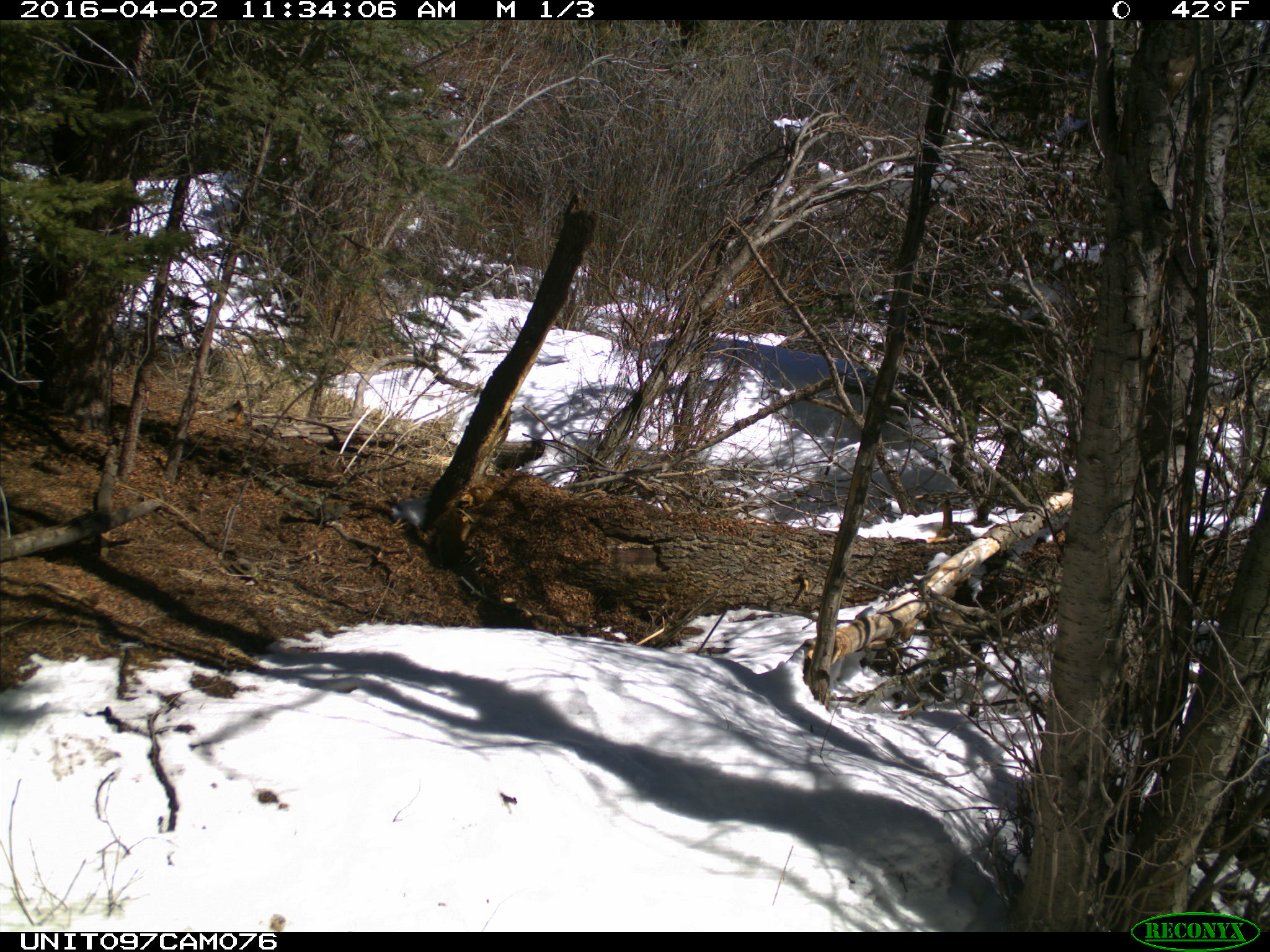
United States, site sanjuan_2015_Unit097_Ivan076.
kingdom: Animalia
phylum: Chordata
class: Mammalia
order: Rodentia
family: Sciuridae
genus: Tamiasciurus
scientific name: Tamiasciurus hudsonicus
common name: american red squirrel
Tamiasciurus hudsonicus (american red squirrel).